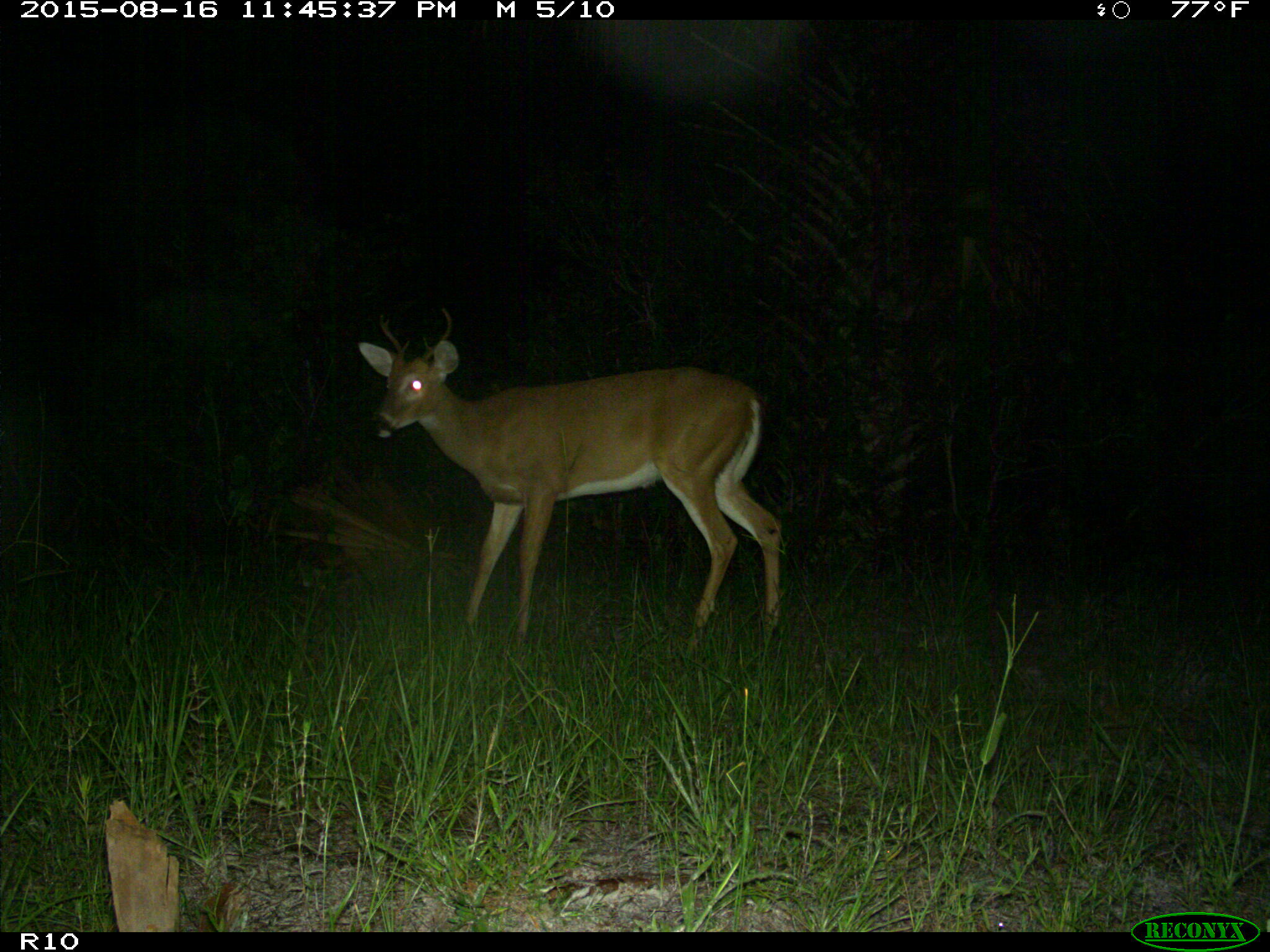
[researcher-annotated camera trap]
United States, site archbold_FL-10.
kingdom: Animalia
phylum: Chordata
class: Mammalia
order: Artiodactyla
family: Cervidae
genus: Odocoileus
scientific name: Odocoileus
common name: deer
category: unidentified deer